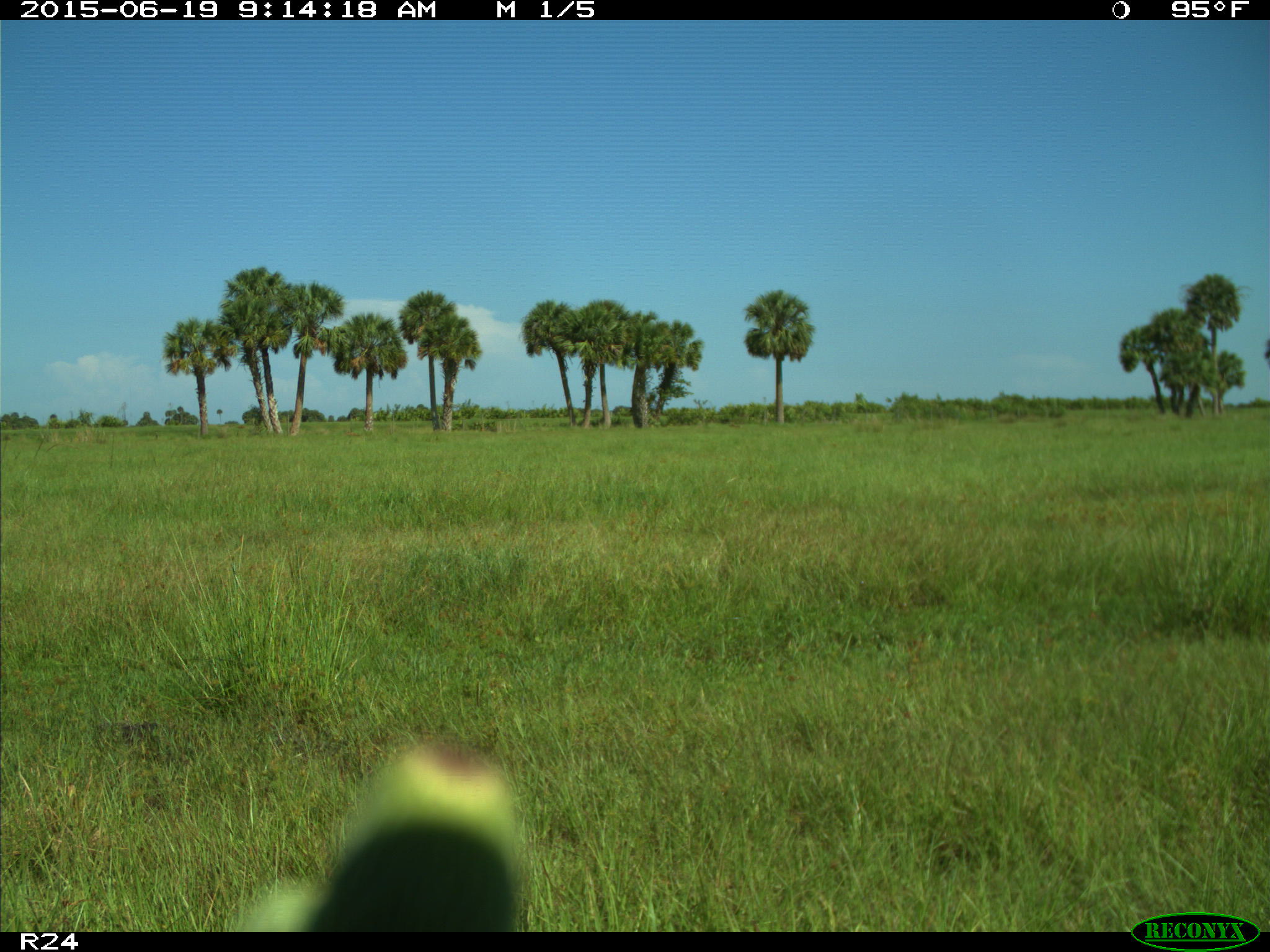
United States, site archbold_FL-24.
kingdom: Animalia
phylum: Chordata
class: Mammalia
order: Artiodactyla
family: Bovidae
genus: Bos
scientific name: Bos taurus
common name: domestic cow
Bos taurus (domestic cow).